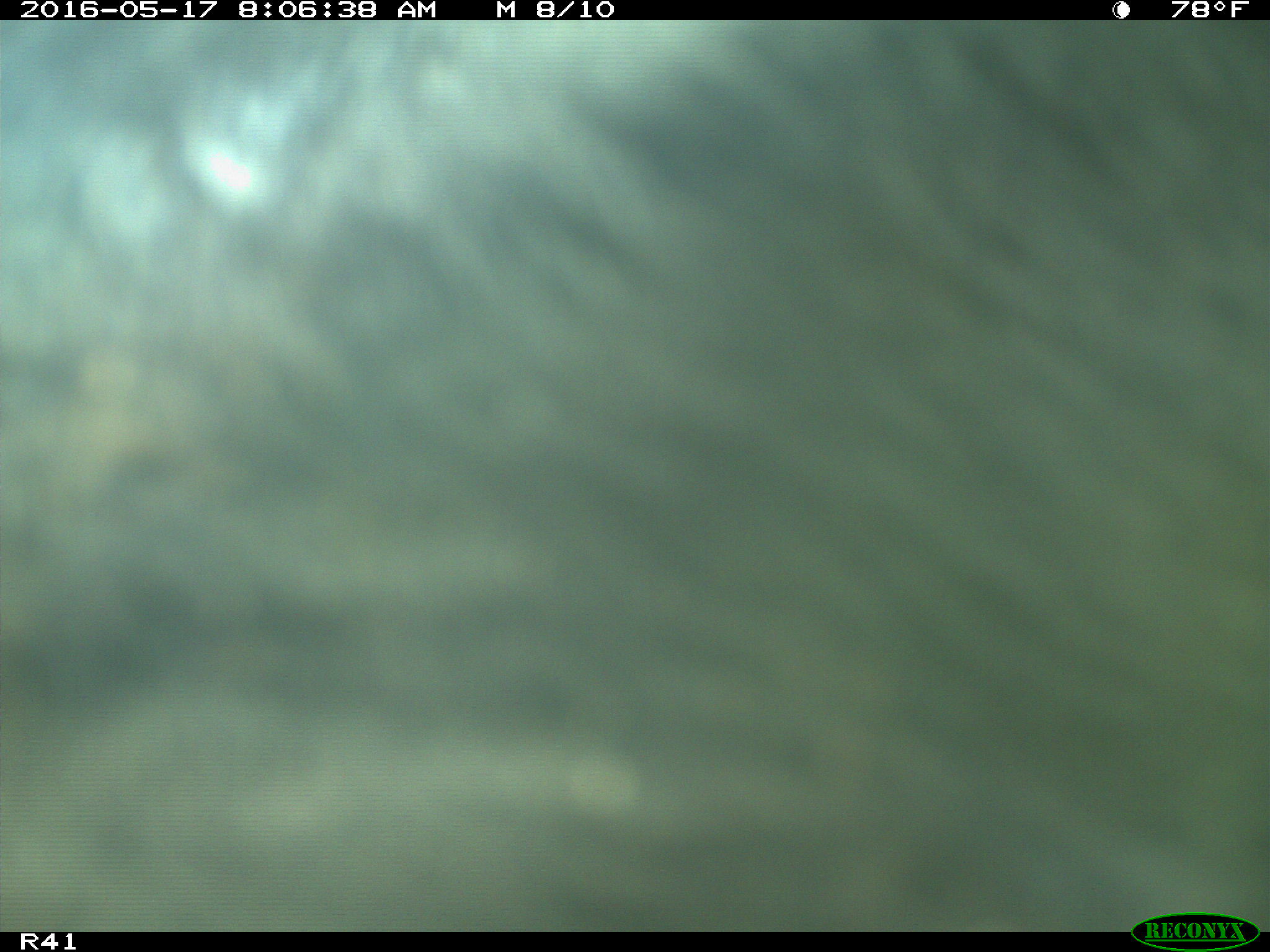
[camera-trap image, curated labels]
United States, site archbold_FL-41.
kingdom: Animalia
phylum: Chordata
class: Mammalia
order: Artiodactyla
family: Bovidae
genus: Bos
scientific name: Bos taurus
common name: domestic cow